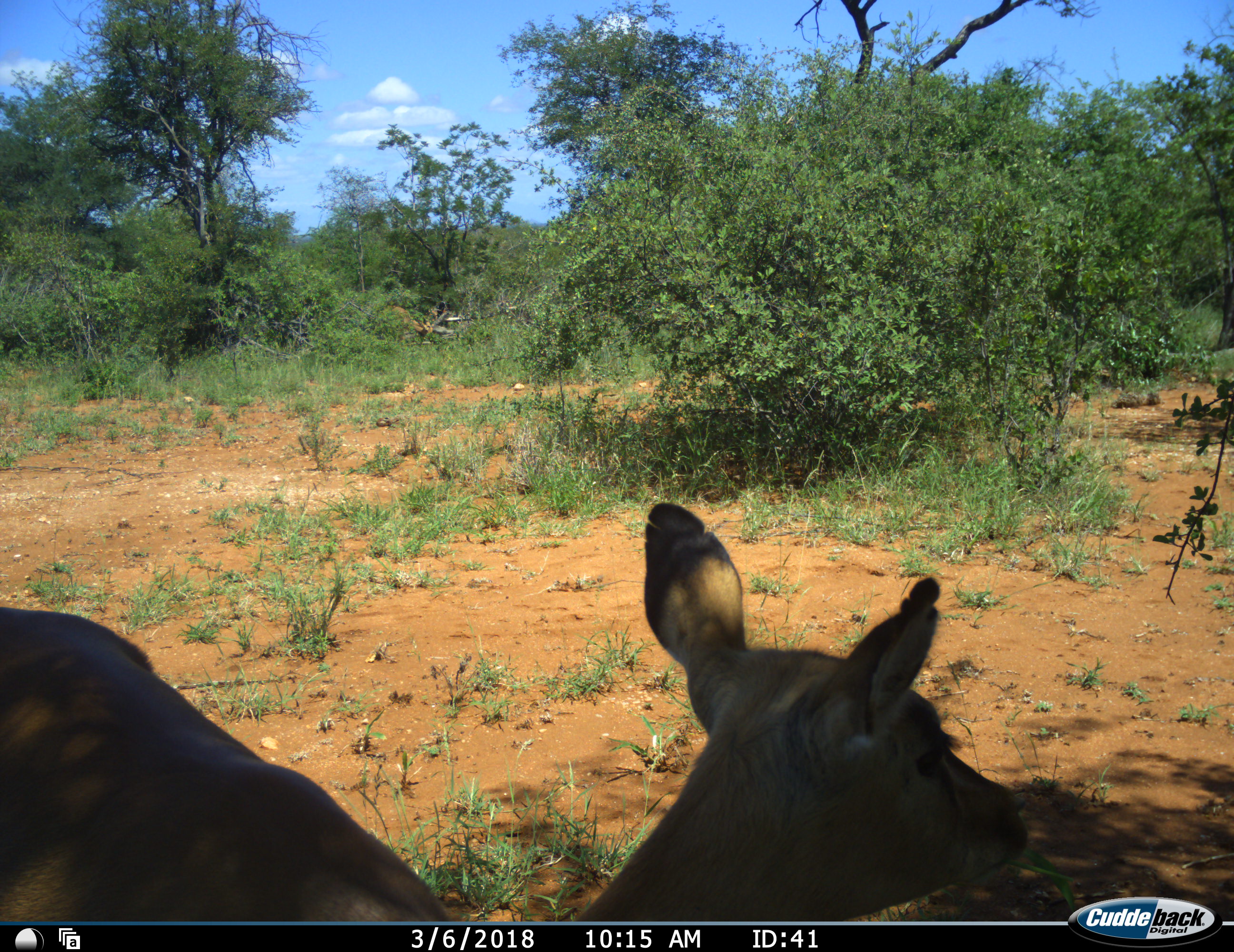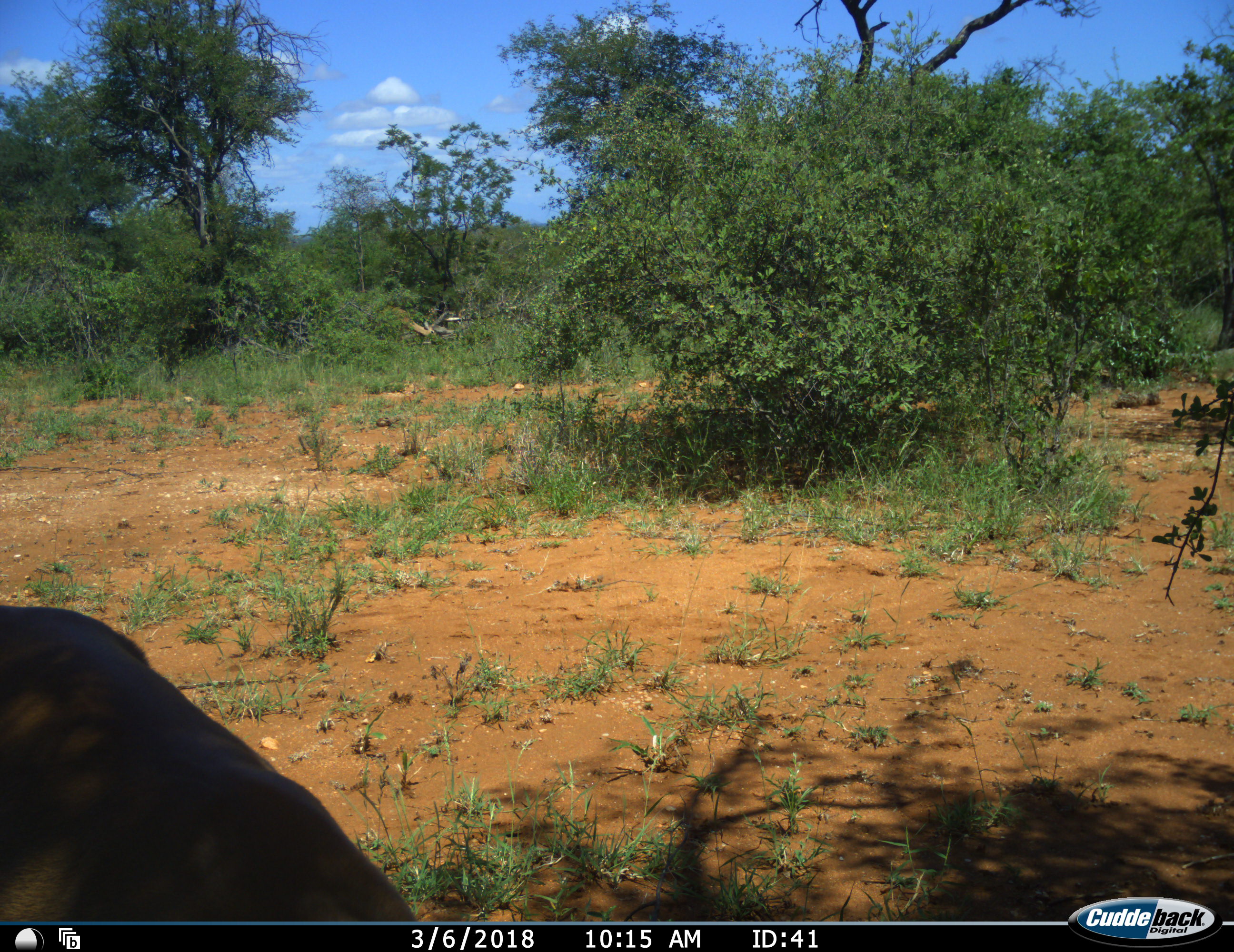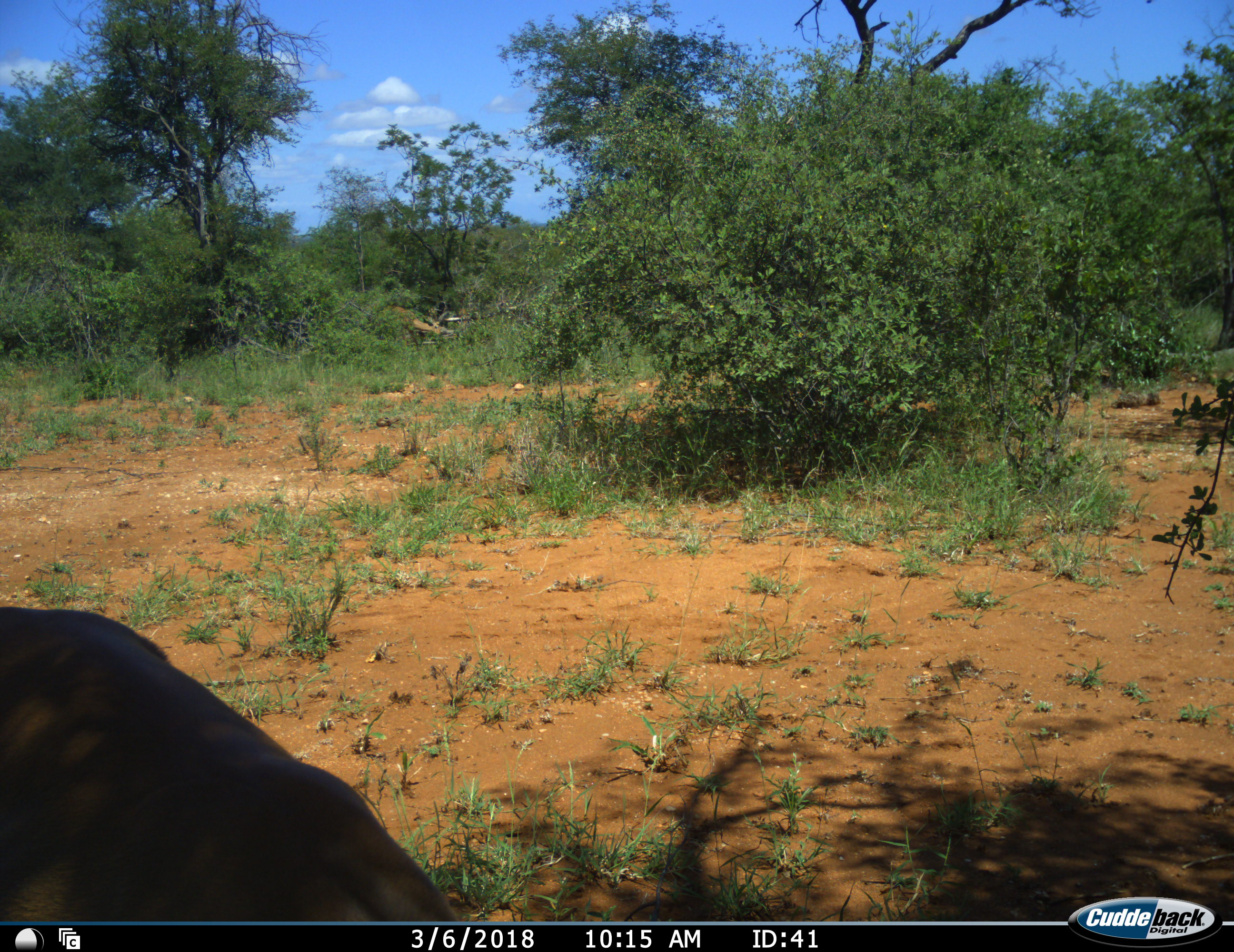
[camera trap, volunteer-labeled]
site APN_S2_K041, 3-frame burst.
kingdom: Animalia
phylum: Chordata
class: Mammalia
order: Artiodactyla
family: Bovidae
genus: Aepyceros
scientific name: Aepyceros melampus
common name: impala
Impala (Aepyceros melampus), count 1. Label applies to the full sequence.